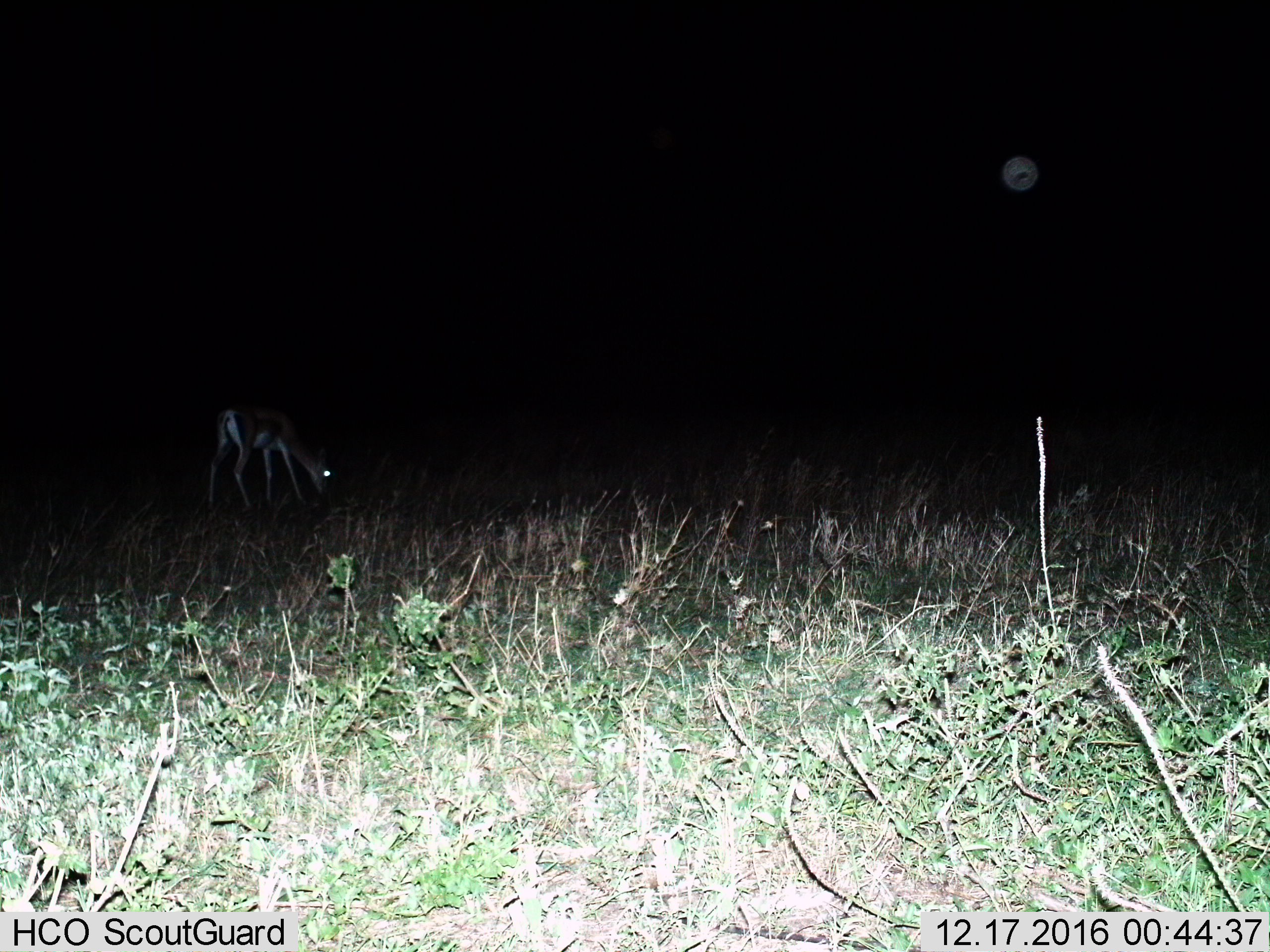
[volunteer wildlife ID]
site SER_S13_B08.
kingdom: Animalia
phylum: Chordata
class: Mammalia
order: Artiodactyla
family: Bovidae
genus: Eudorcas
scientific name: Eudorcas thomsonii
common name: thomson's gazelle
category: gazellethomsons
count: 1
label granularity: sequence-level